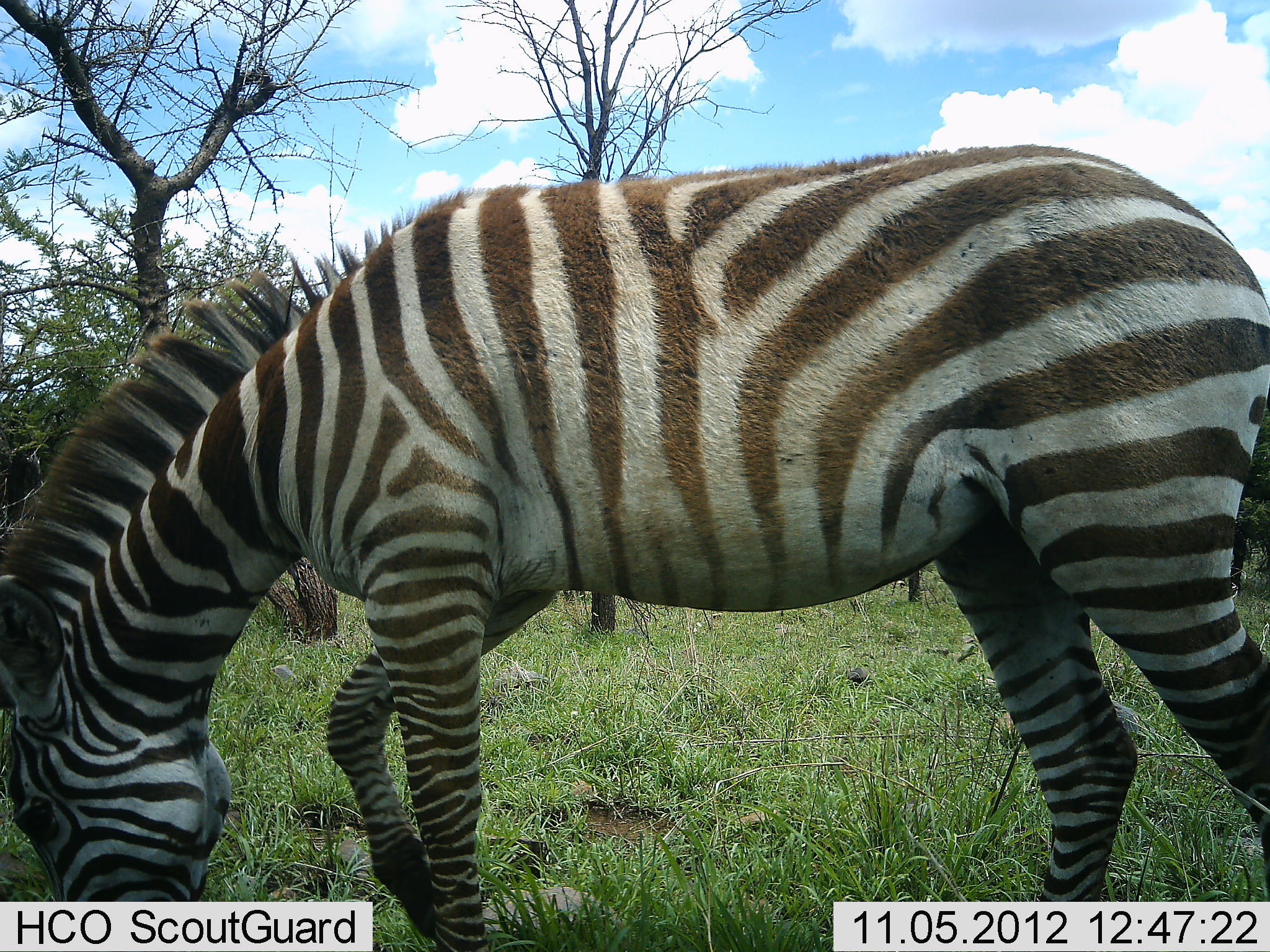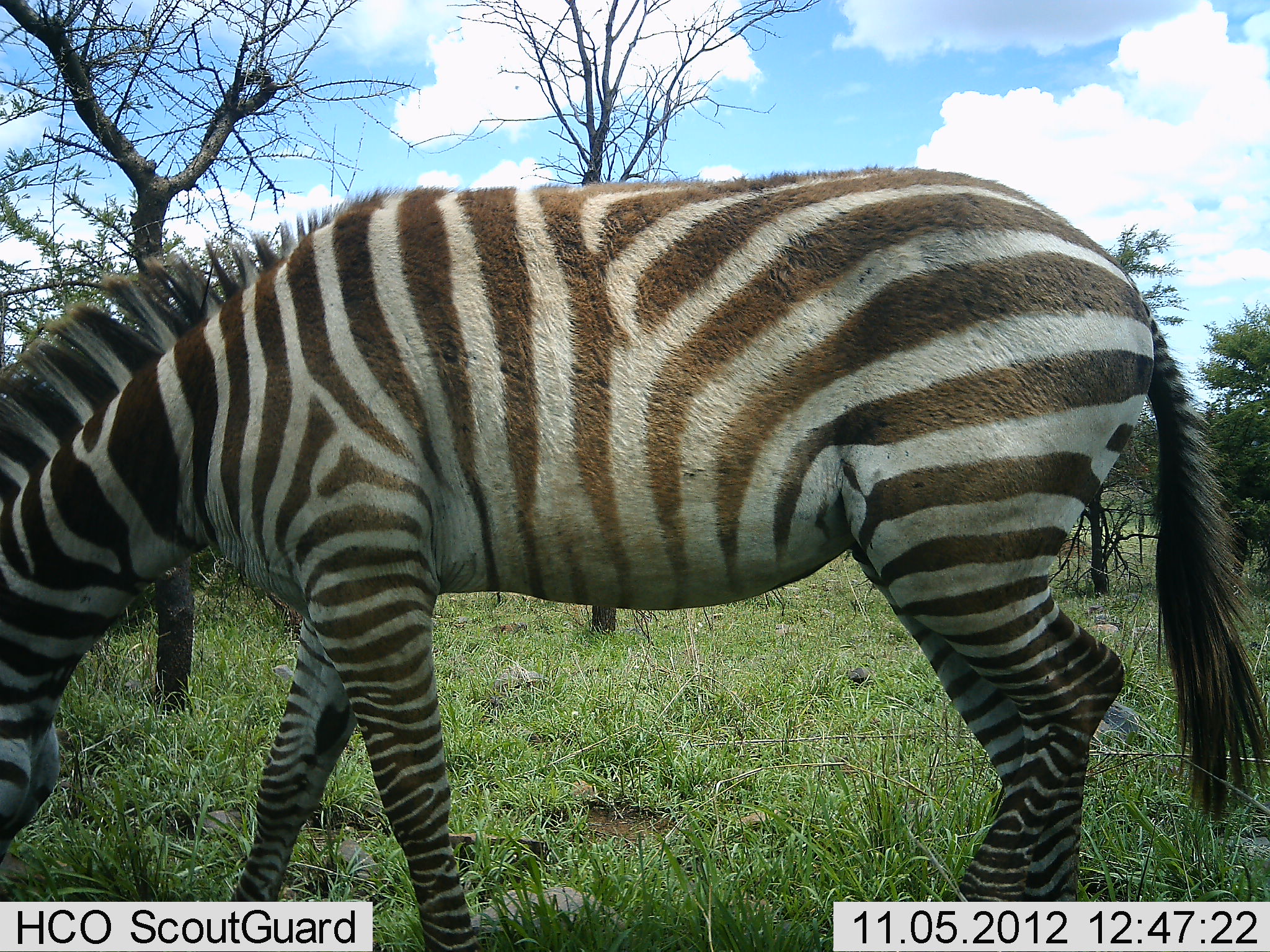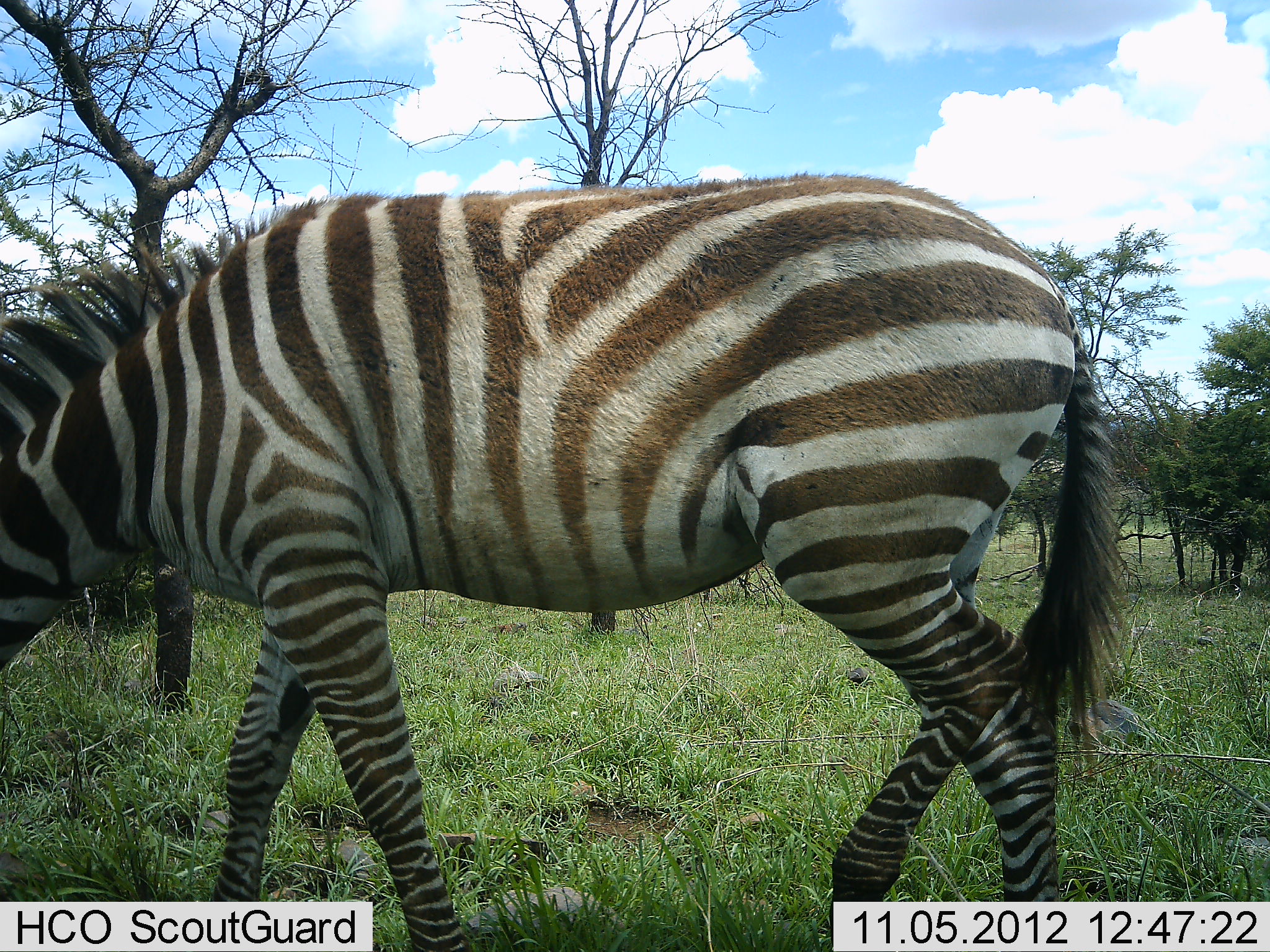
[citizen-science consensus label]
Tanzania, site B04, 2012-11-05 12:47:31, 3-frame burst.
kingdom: Animalia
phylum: Chordata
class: Mammalia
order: Perissodactyla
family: Equidae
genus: Equus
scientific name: Equus quagga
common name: plains zebra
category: zebra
Zebra (plains zebra) (Equus quagga), count 1. Behavior (volunteer vote fractions): standing 0%, resting 0%, moving 60%, interacting 0%. Young present (vote fraction): 0%. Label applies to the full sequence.